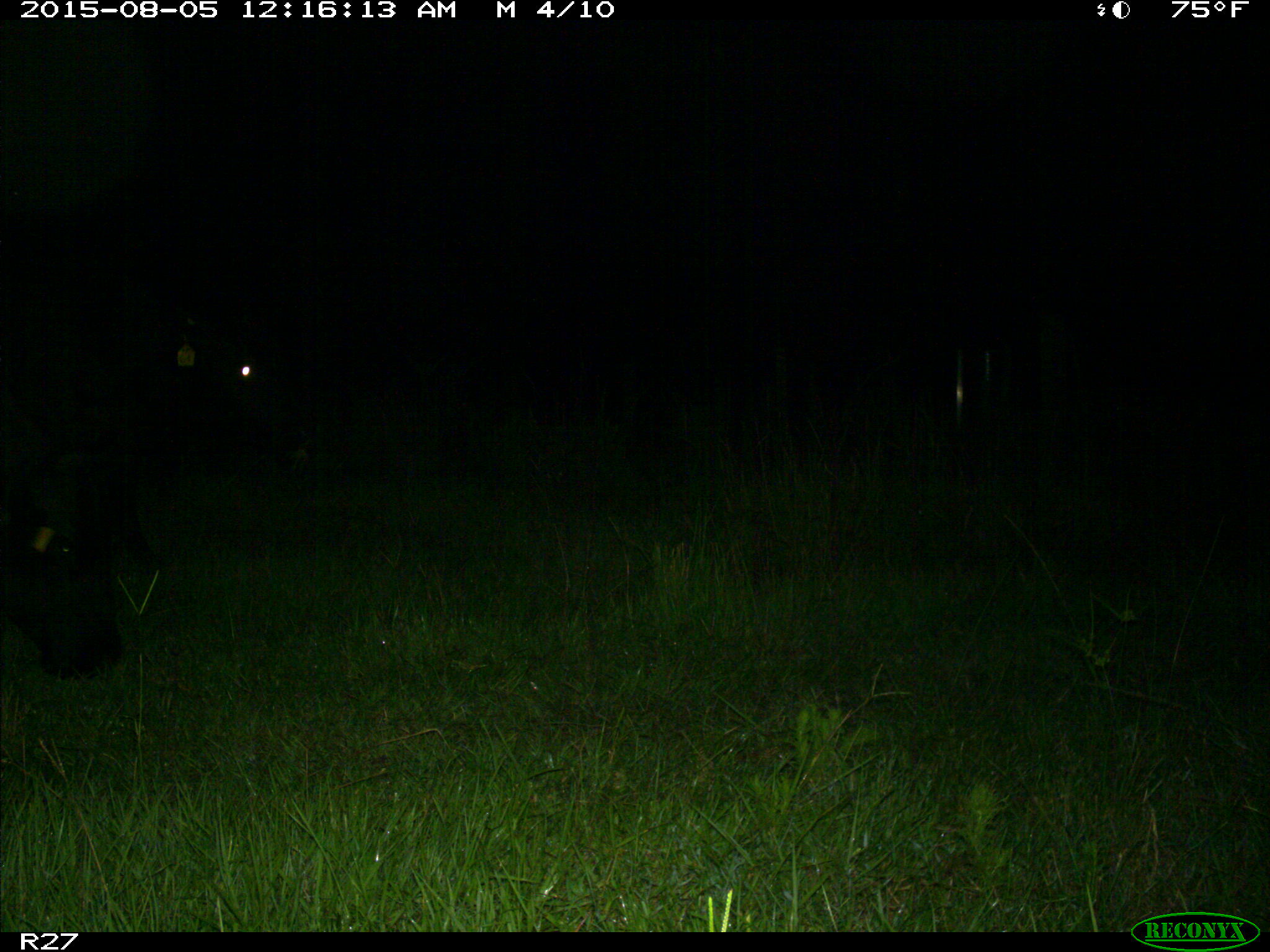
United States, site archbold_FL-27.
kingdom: Animalia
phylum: Chordata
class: Mammalia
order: Artiodactyla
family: Bovidae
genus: Bos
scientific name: Bos taurus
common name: domestic cow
Bos taurus (domestic cow).